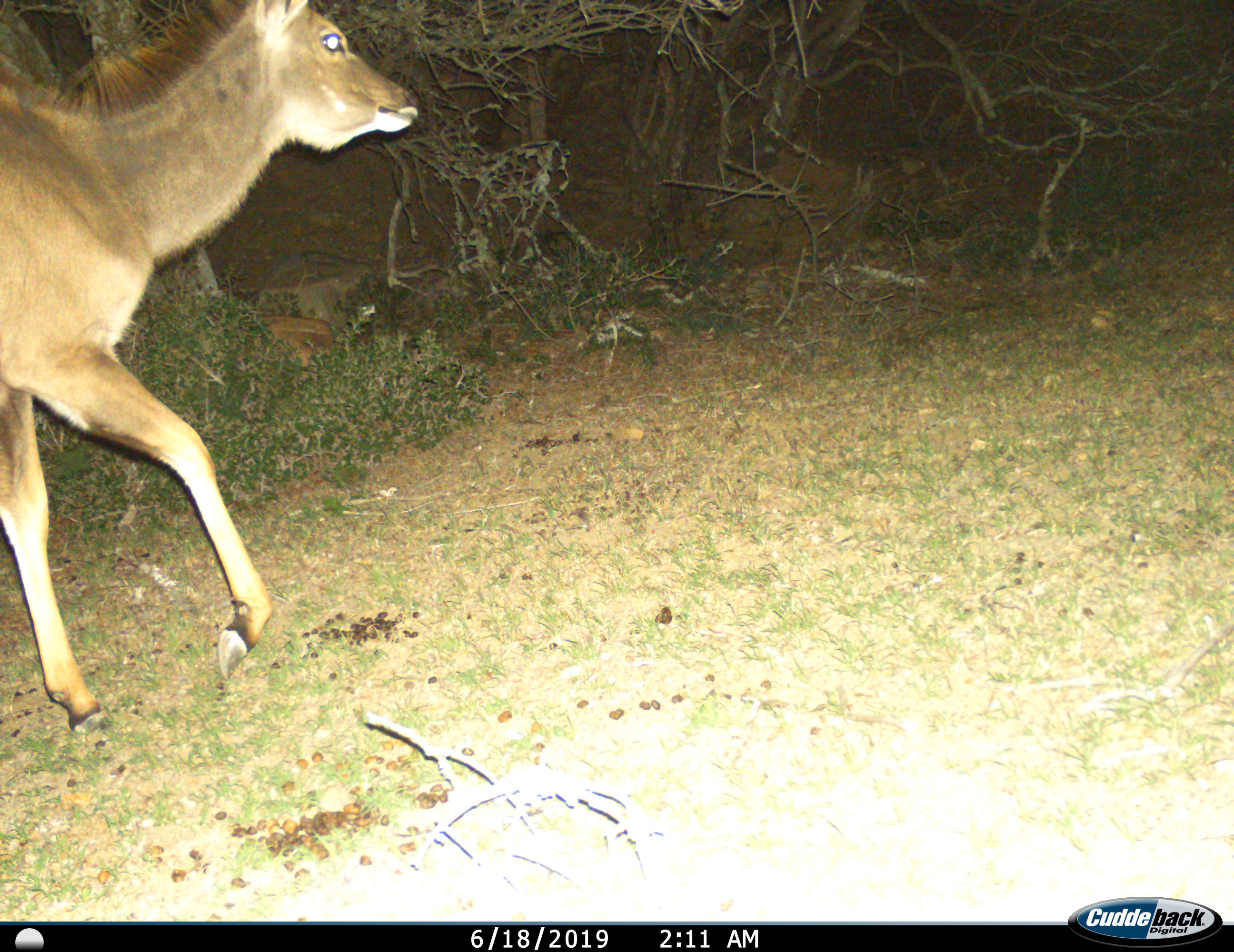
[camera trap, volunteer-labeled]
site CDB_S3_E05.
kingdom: Animalia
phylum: Chordata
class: Mammalia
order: Artiodactyla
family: Bovidae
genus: Tragelaphus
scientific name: Tragelaphus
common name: kudu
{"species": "kudu (Tragelaphus)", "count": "1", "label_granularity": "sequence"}